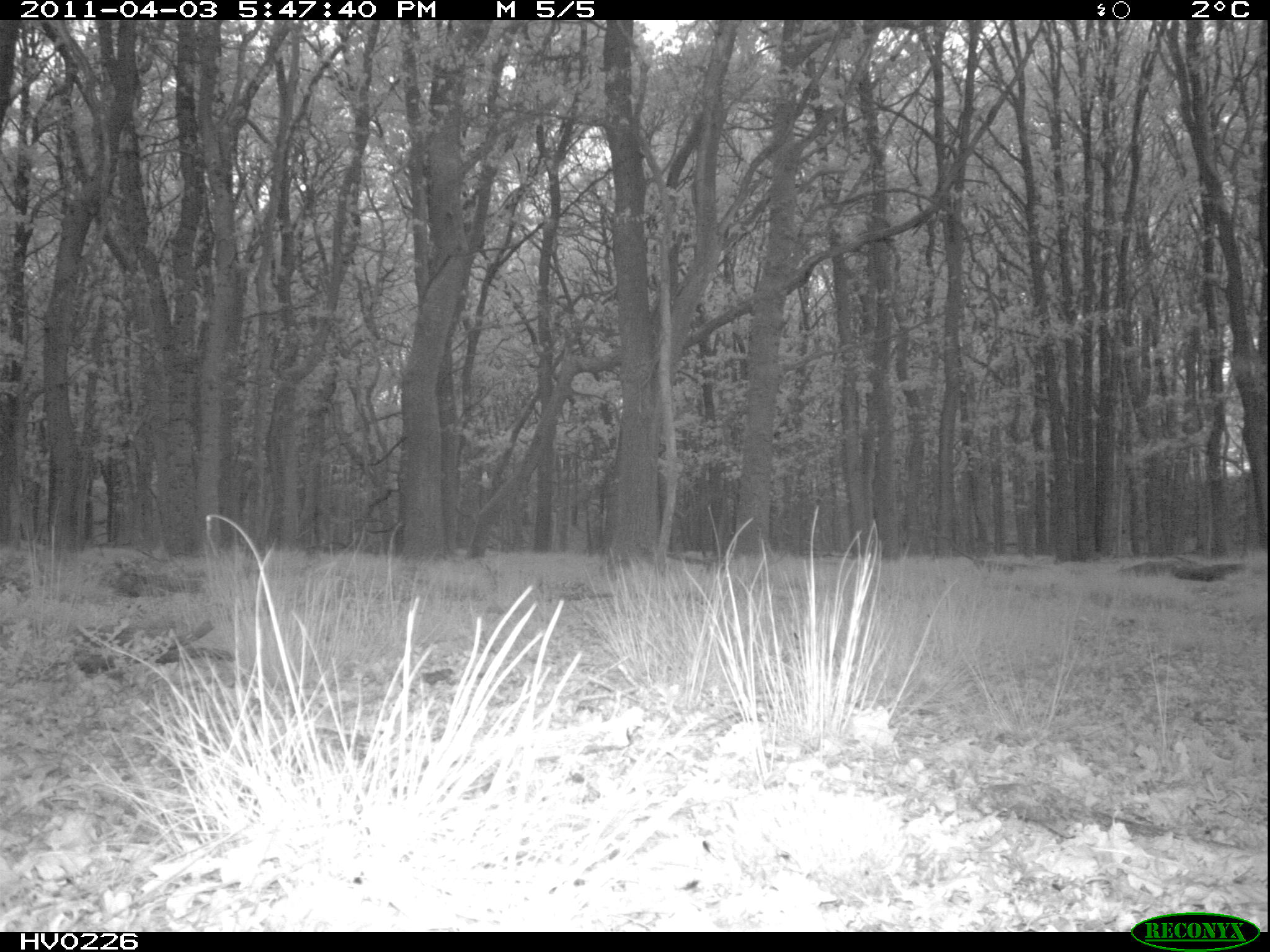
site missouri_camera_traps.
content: no animal present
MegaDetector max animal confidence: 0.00